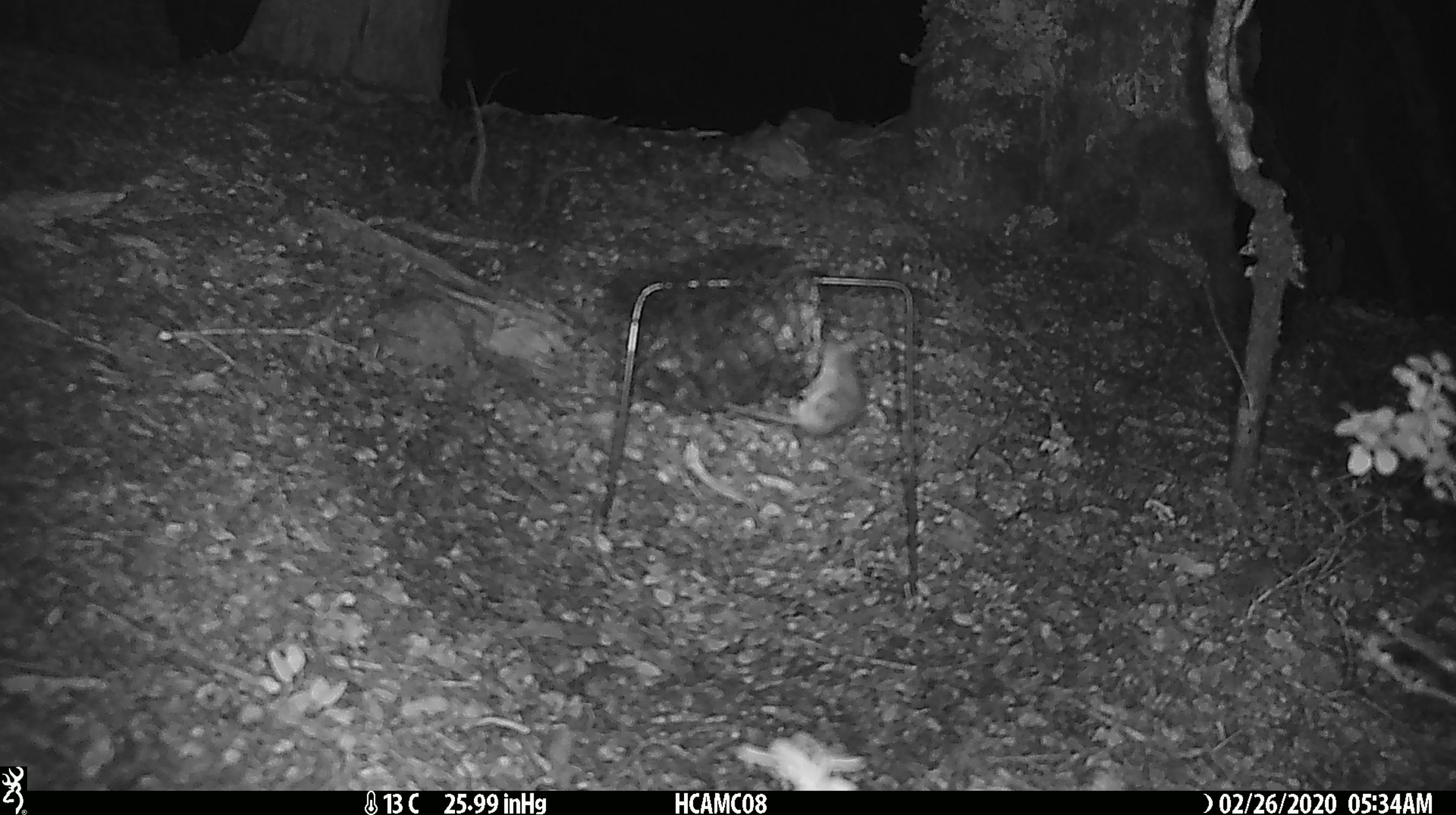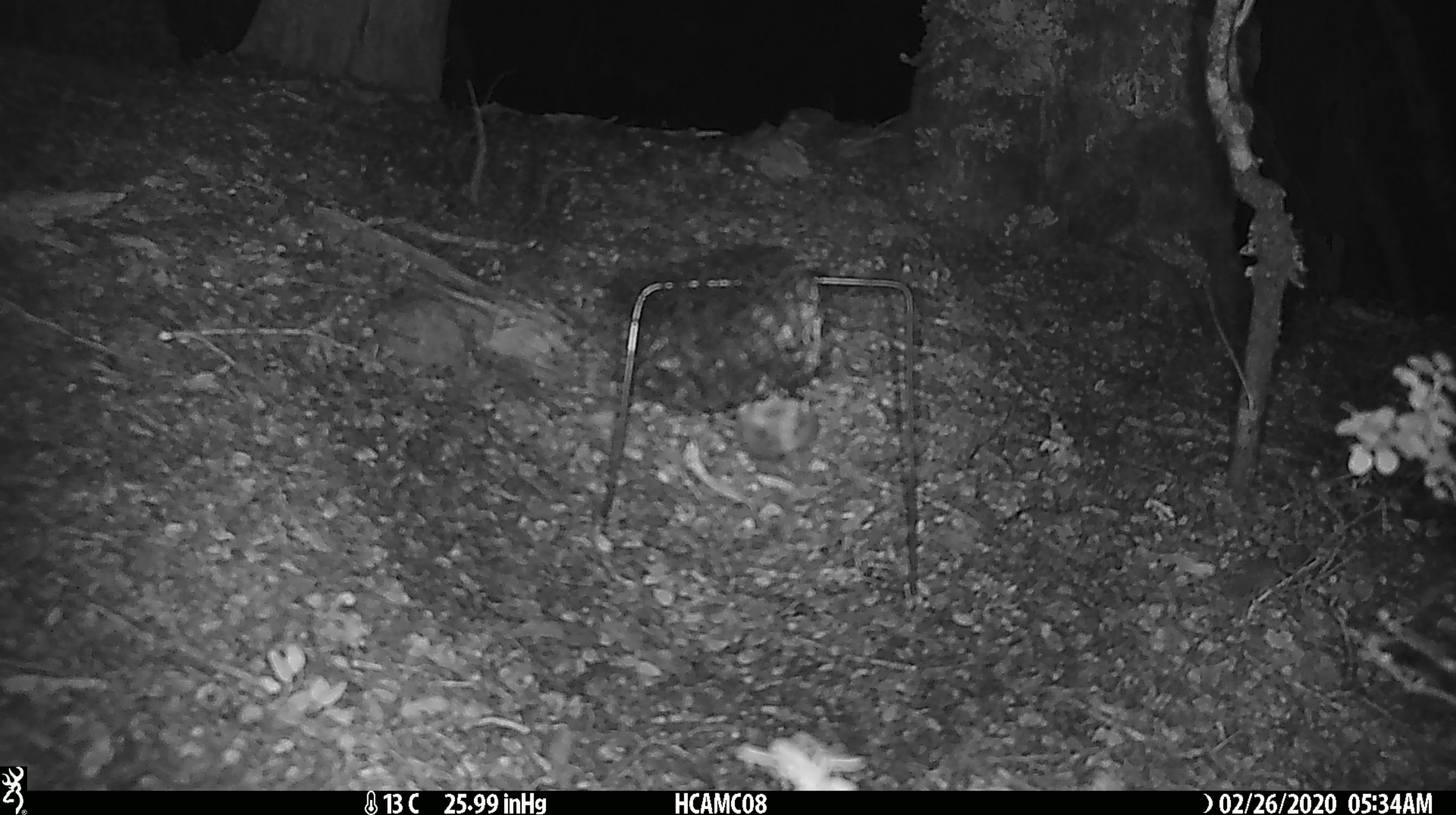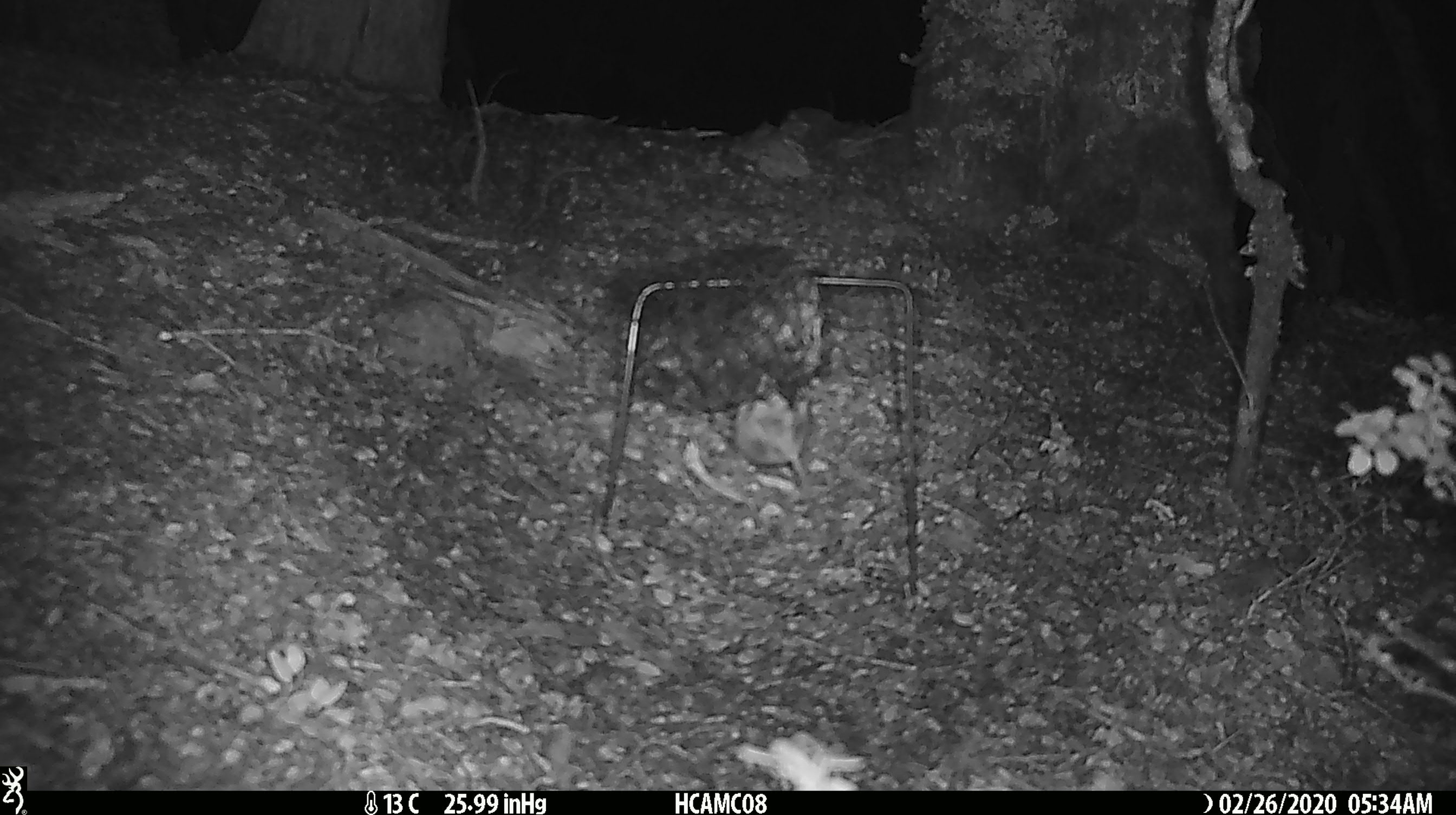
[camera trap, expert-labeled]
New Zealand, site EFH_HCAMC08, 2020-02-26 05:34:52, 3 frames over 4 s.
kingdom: Animalia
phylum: Chordata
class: Mammalia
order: Rodentia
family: Muridae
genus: Mus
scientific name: Mus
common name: mouse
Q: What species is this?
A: Mouse (Mus).